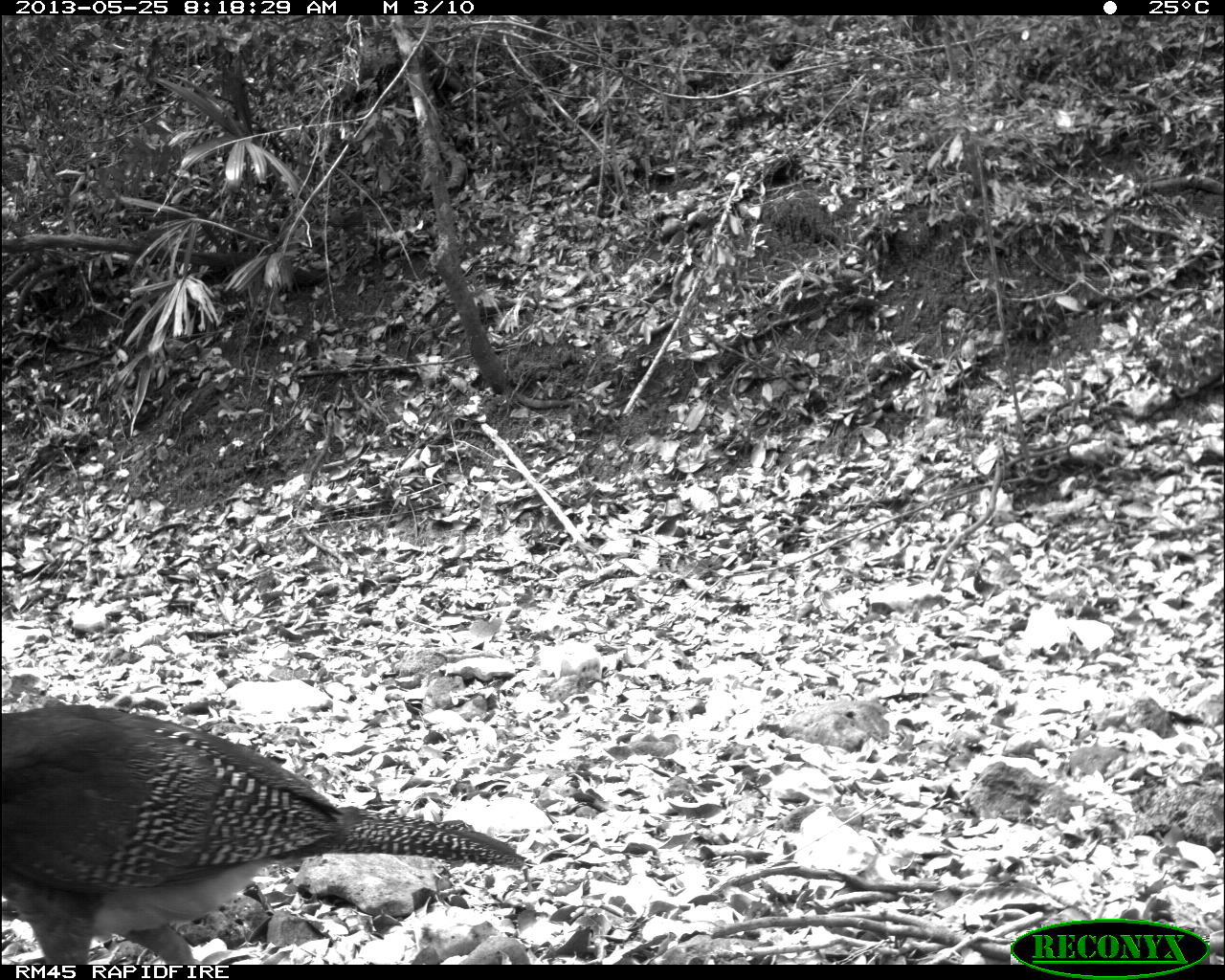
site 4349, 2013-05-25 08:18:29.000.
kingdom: Animalia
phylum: Chordata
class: Aves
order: Galliformes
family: Cracidae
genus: Crax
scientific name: Crax rubra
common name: great curassow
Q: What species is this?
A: Crax rubra (great curassow).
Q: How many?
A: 2.